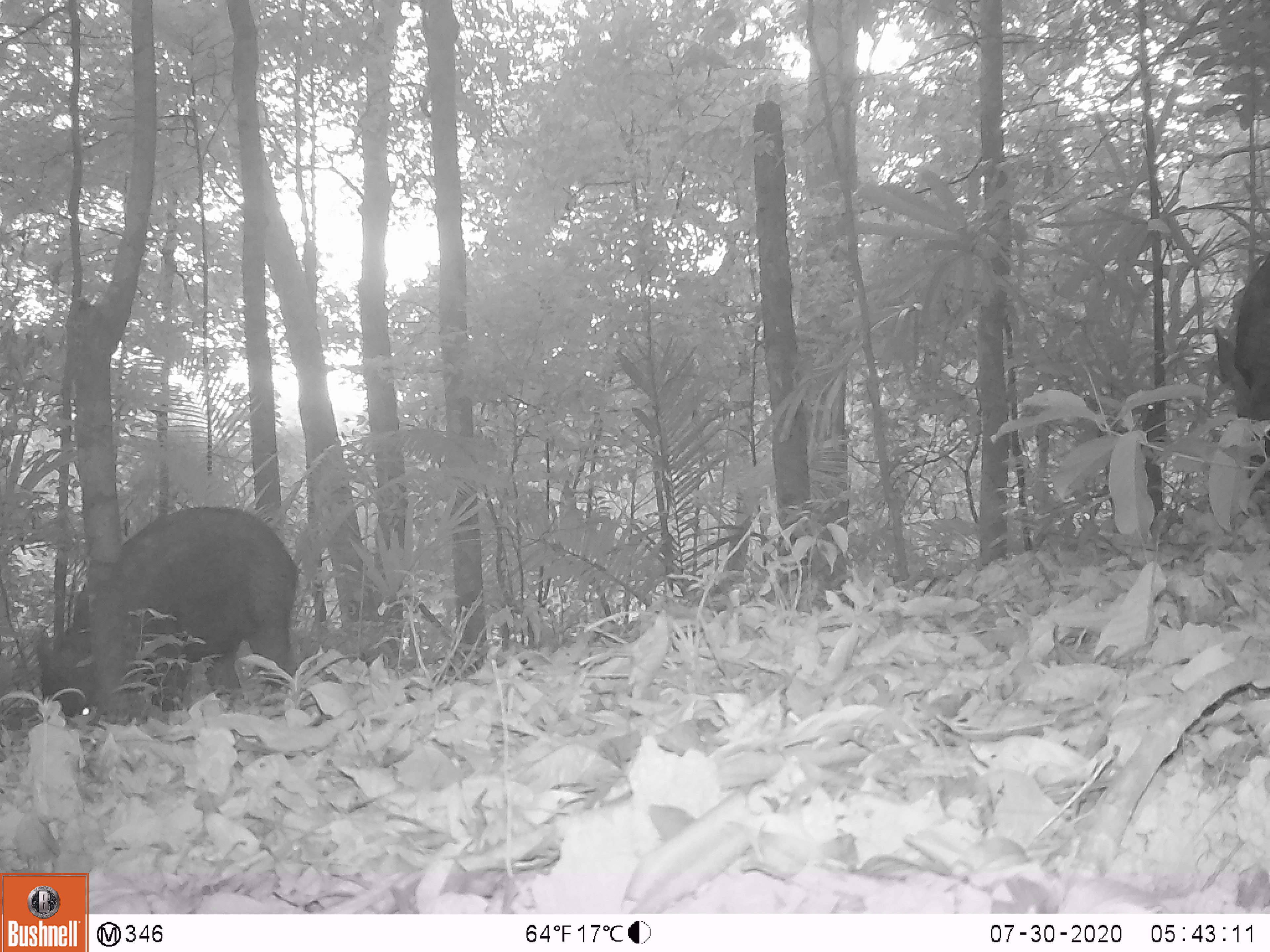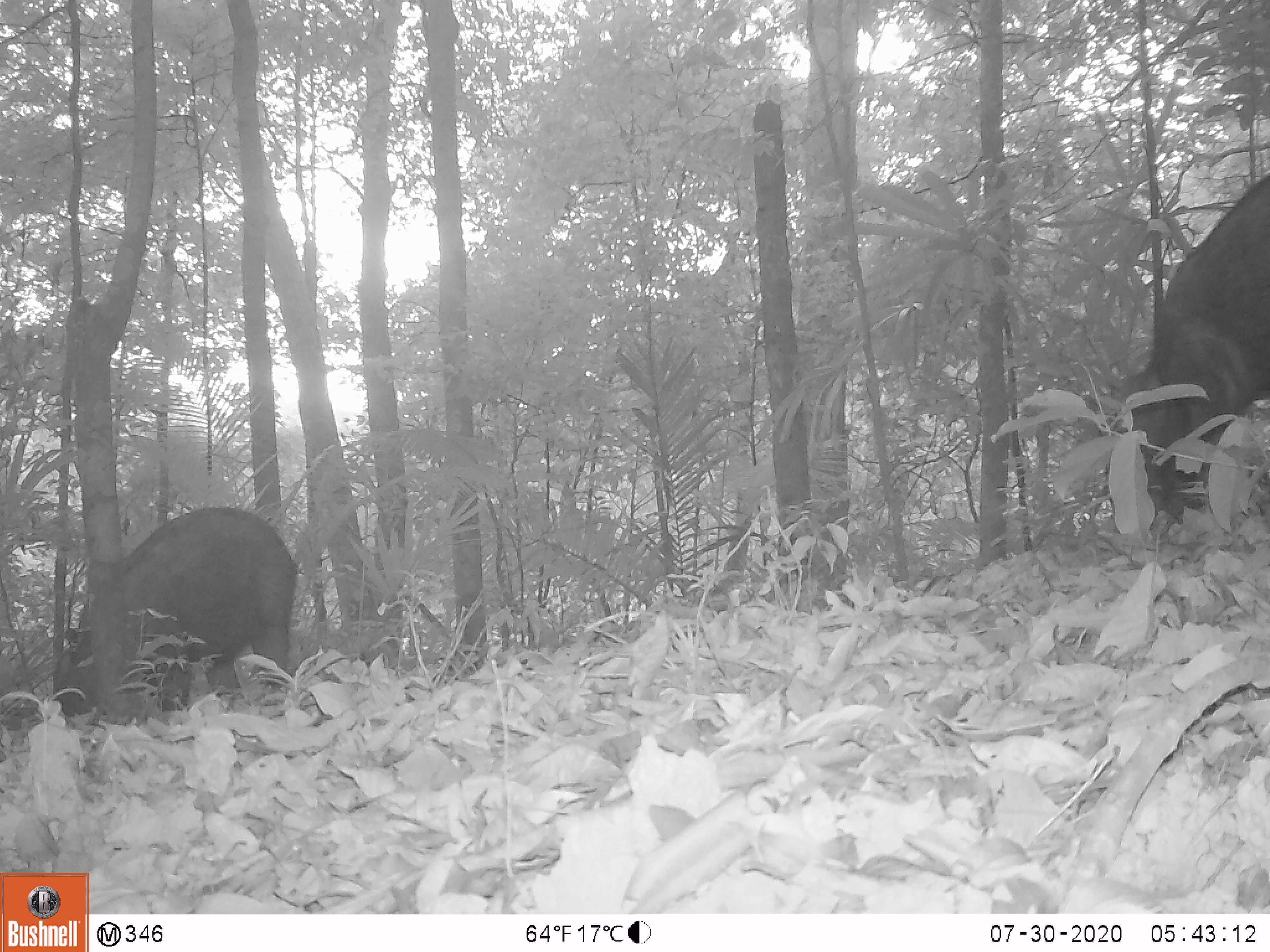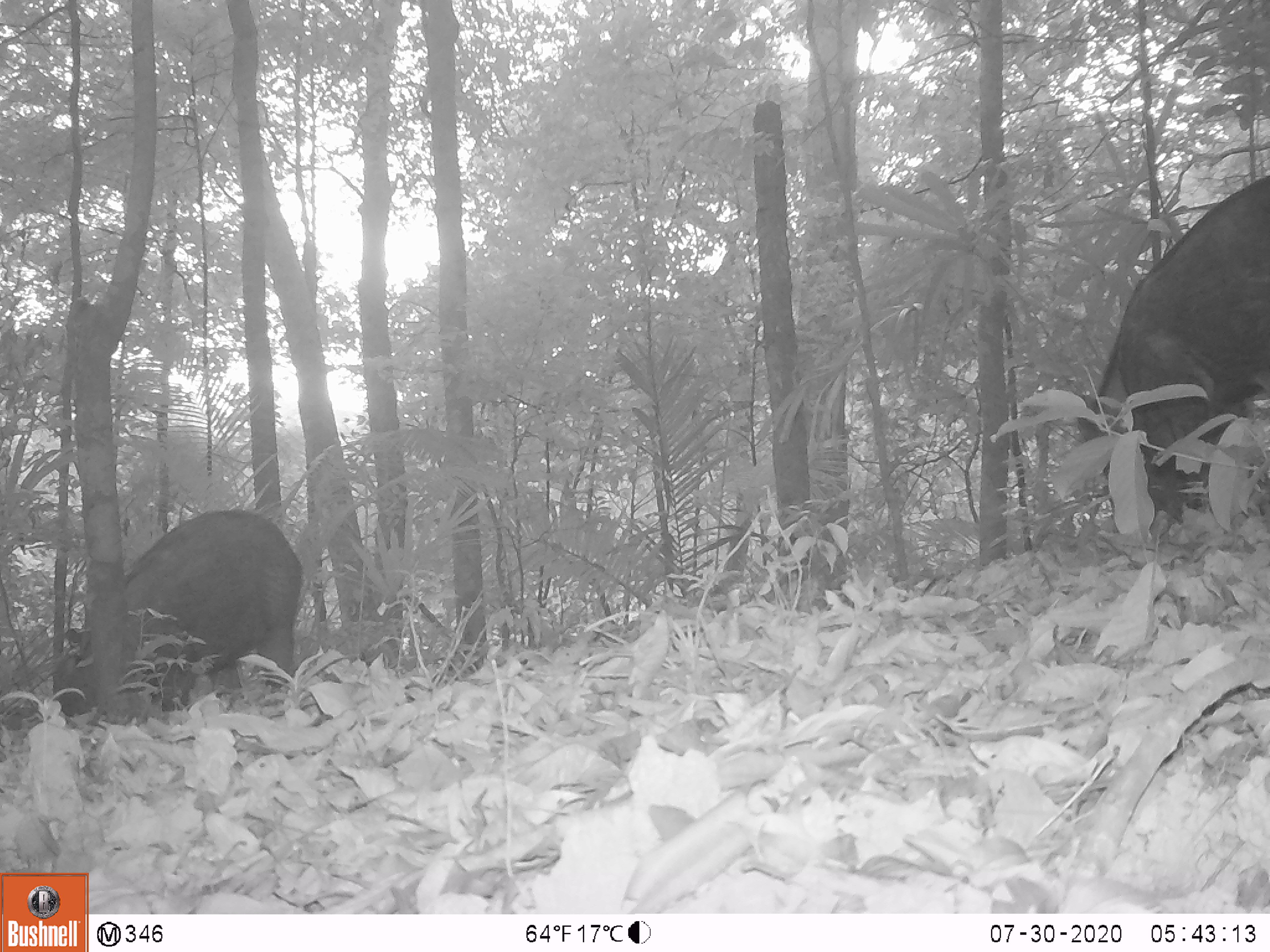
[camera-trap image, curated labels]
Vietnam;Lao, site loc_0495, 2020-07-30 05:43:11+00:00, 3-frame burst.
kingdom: Animalia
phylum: Chordata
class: Mammalia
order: Artiodactyla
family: Suidae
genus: Sus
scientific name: Sus scrofa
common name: eurasian wild pig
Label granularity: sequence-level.